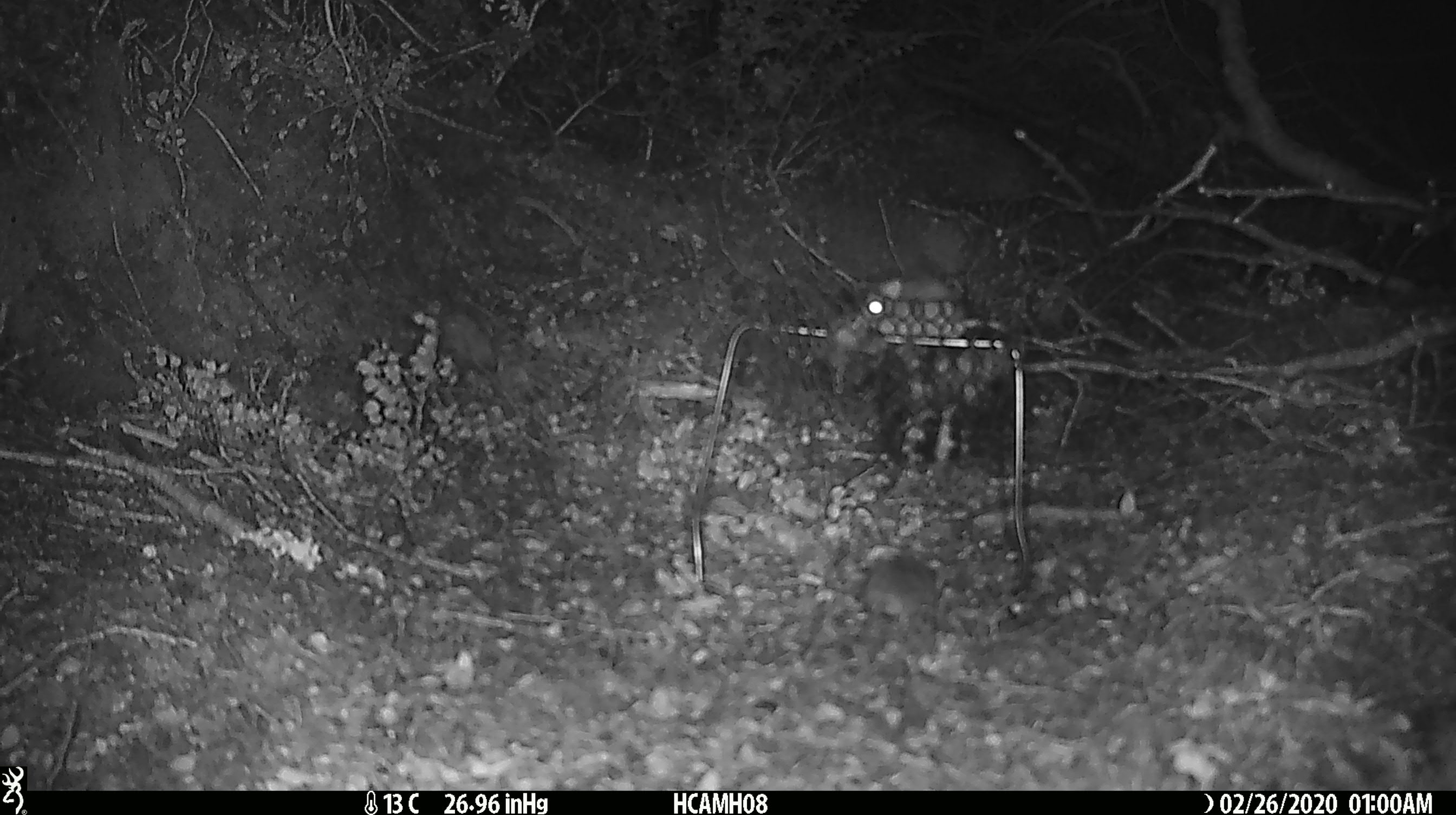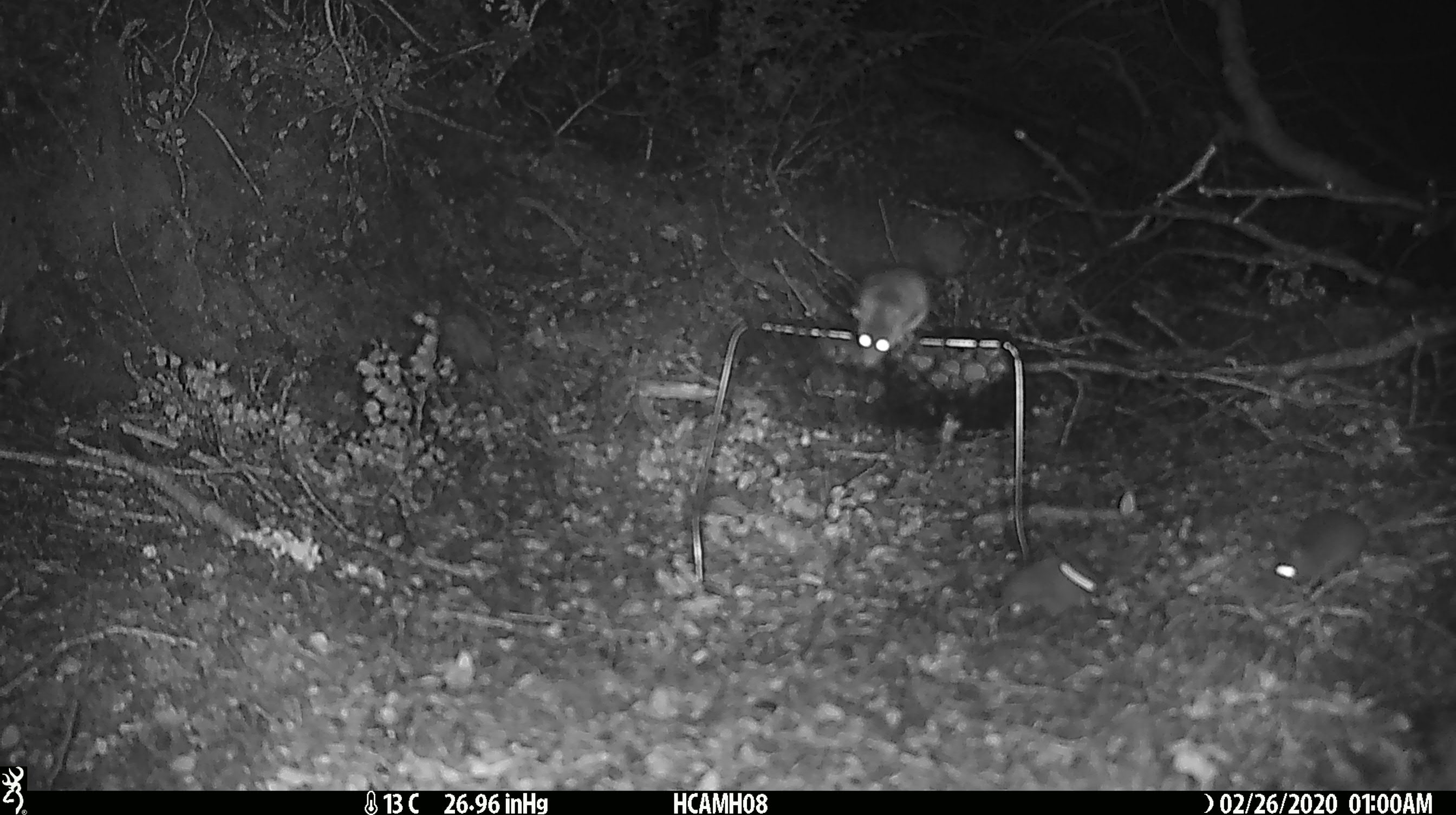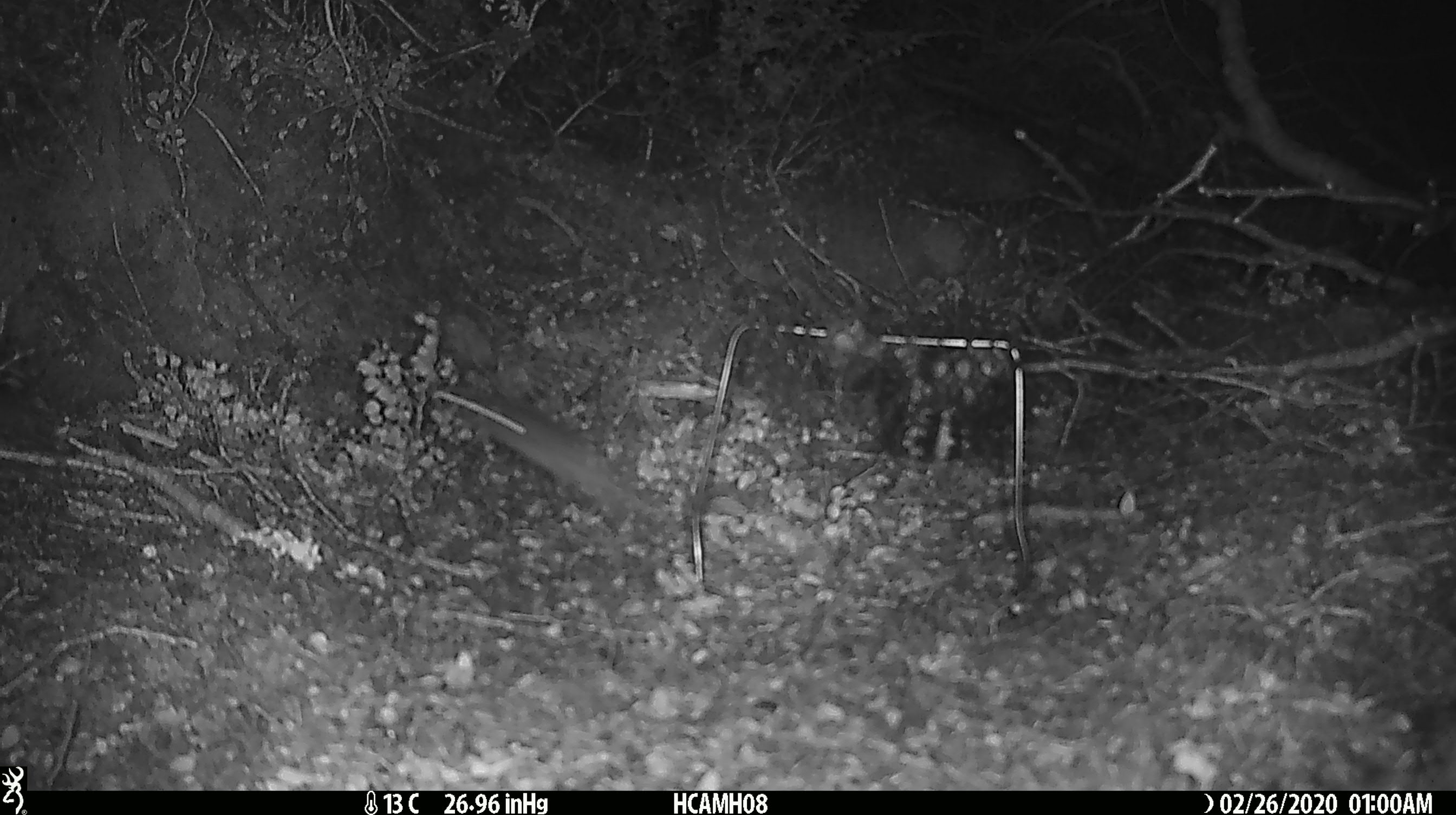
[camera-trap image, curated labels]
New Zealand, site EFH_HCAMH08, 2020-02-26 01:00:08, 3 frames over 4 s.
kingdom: Animalia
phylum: Chordata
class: Mammalia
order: Rodentia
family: Muridae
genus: Mus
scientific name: Mus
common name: mouse